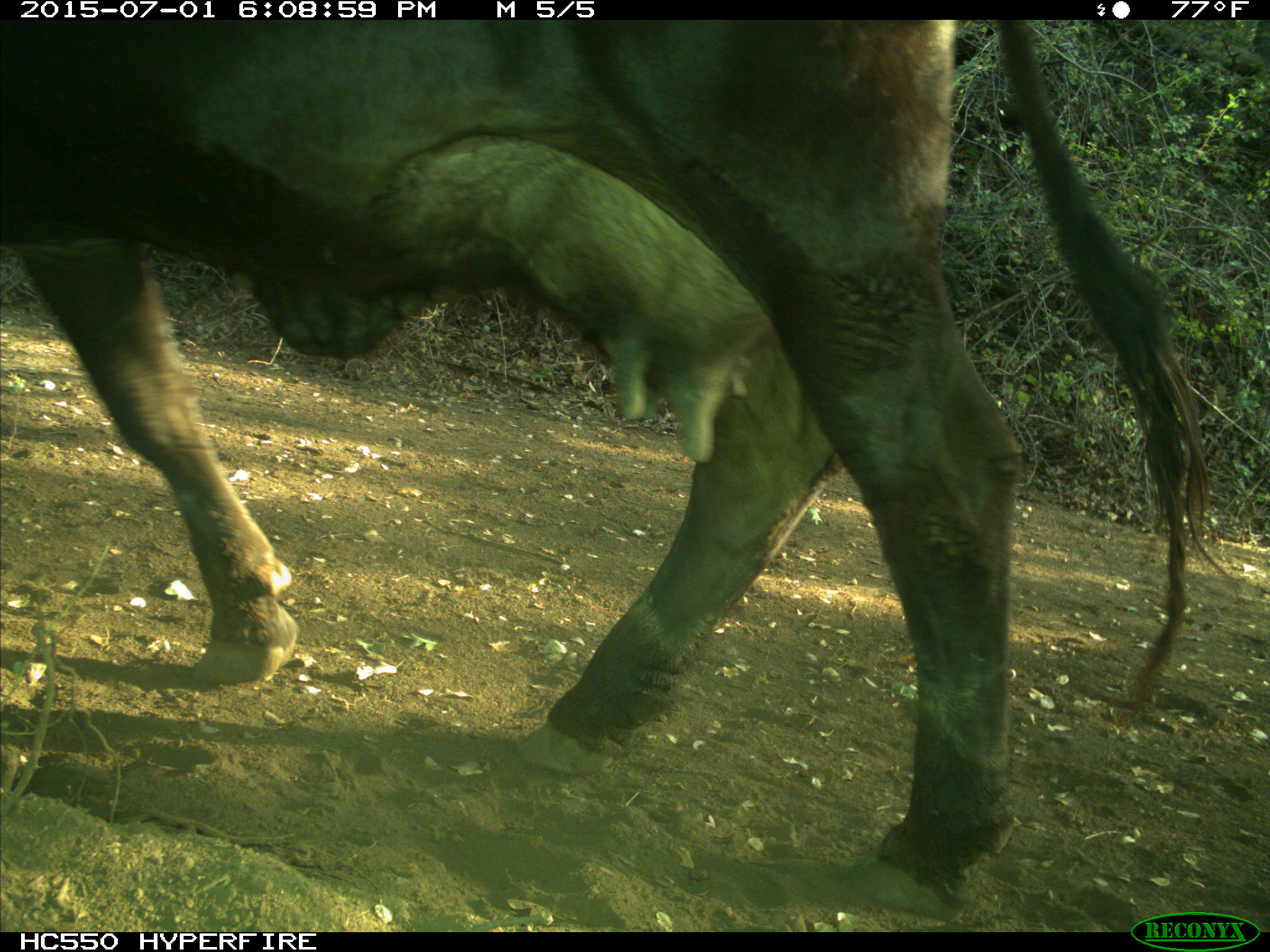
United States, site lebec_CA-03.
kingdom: Animalia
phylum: Chordata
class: Mammalia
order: Artiodactyla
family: Bovidae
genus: Bos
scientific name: Bos taurus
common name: domestic cow